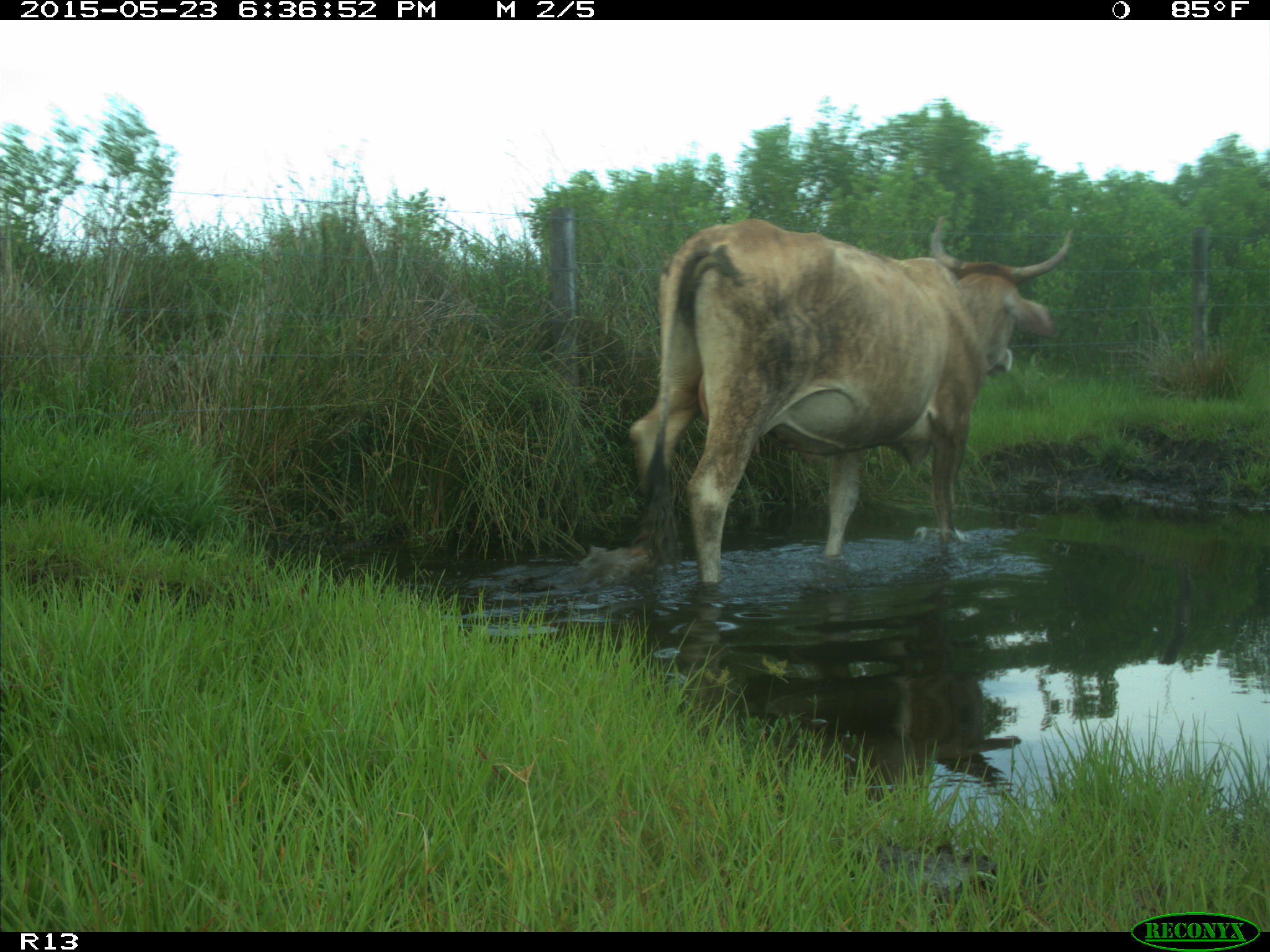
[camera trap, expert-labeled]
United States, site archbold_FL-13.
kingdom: Animalia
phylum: Chordata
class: Mammalia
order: Artiodactyla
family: Bovidae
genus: Bos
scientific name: Bos taurus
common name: domestic cow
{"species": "Bos taurus (domestic cow)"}